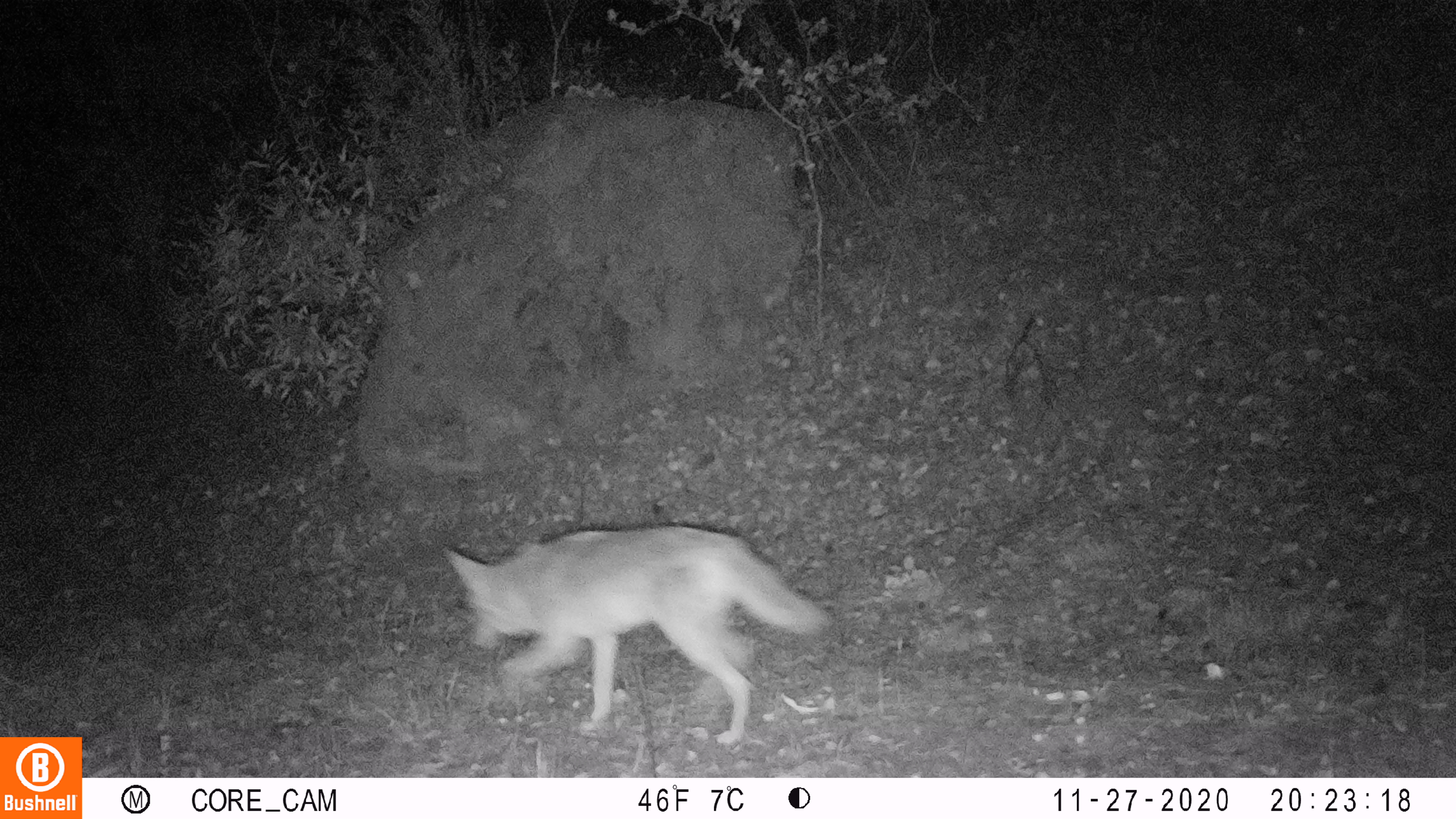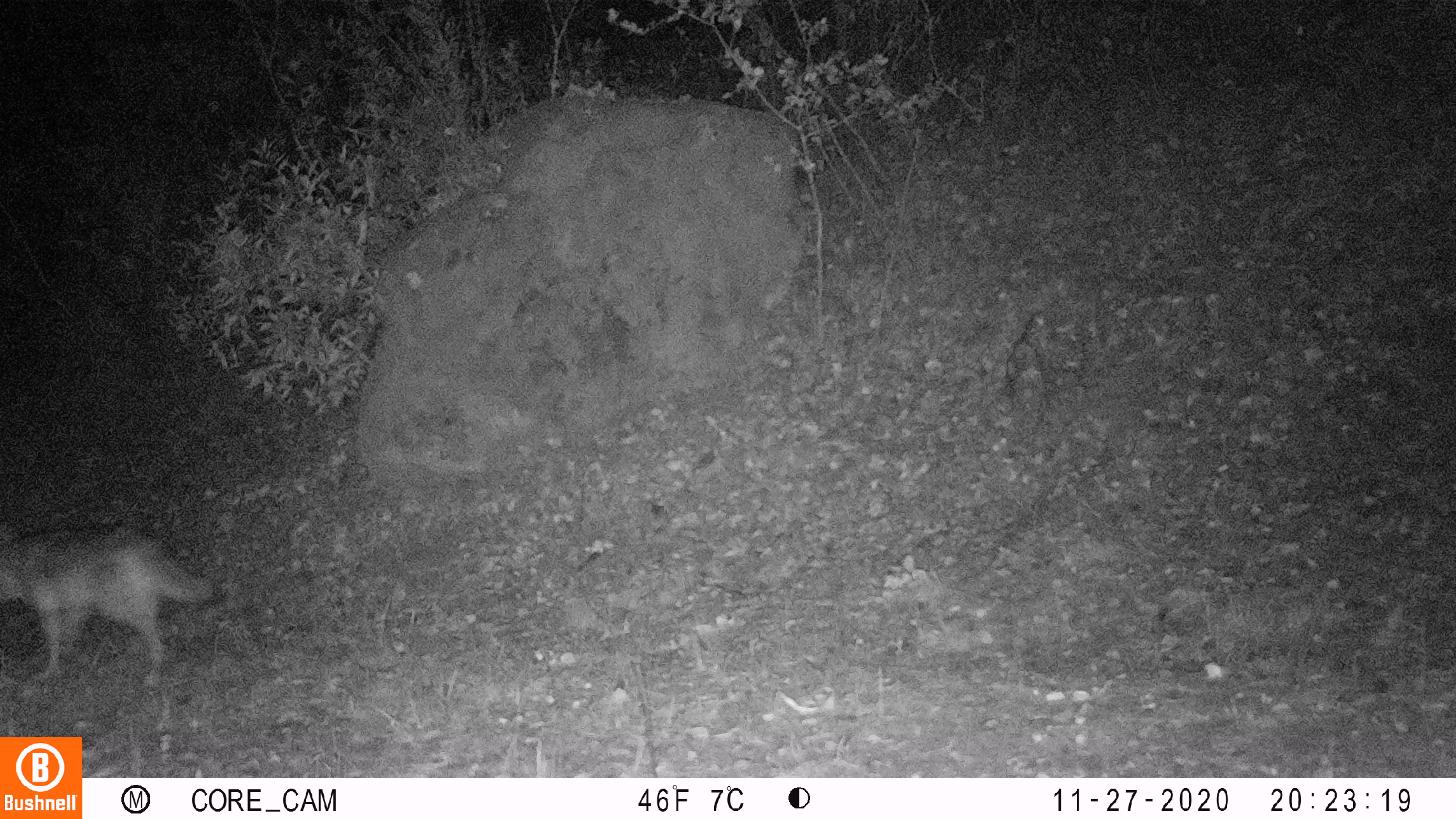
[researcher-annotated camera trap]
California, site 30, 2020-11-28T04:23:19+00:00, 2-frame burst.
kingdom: Animalia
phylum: Chordata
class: Mammalia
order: Carnivora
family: Canidae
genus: Canis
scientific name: Canis latrans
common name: coyote